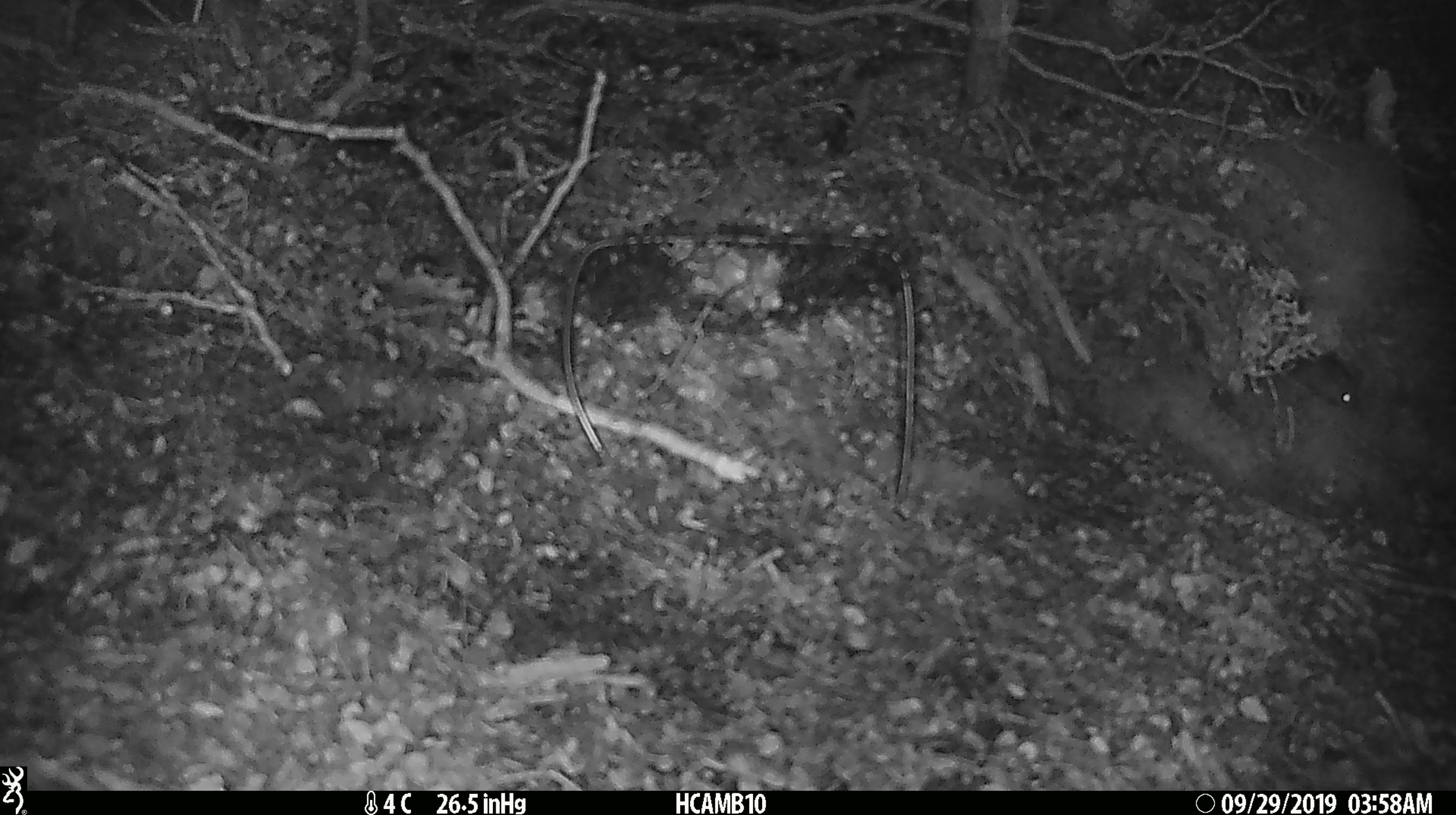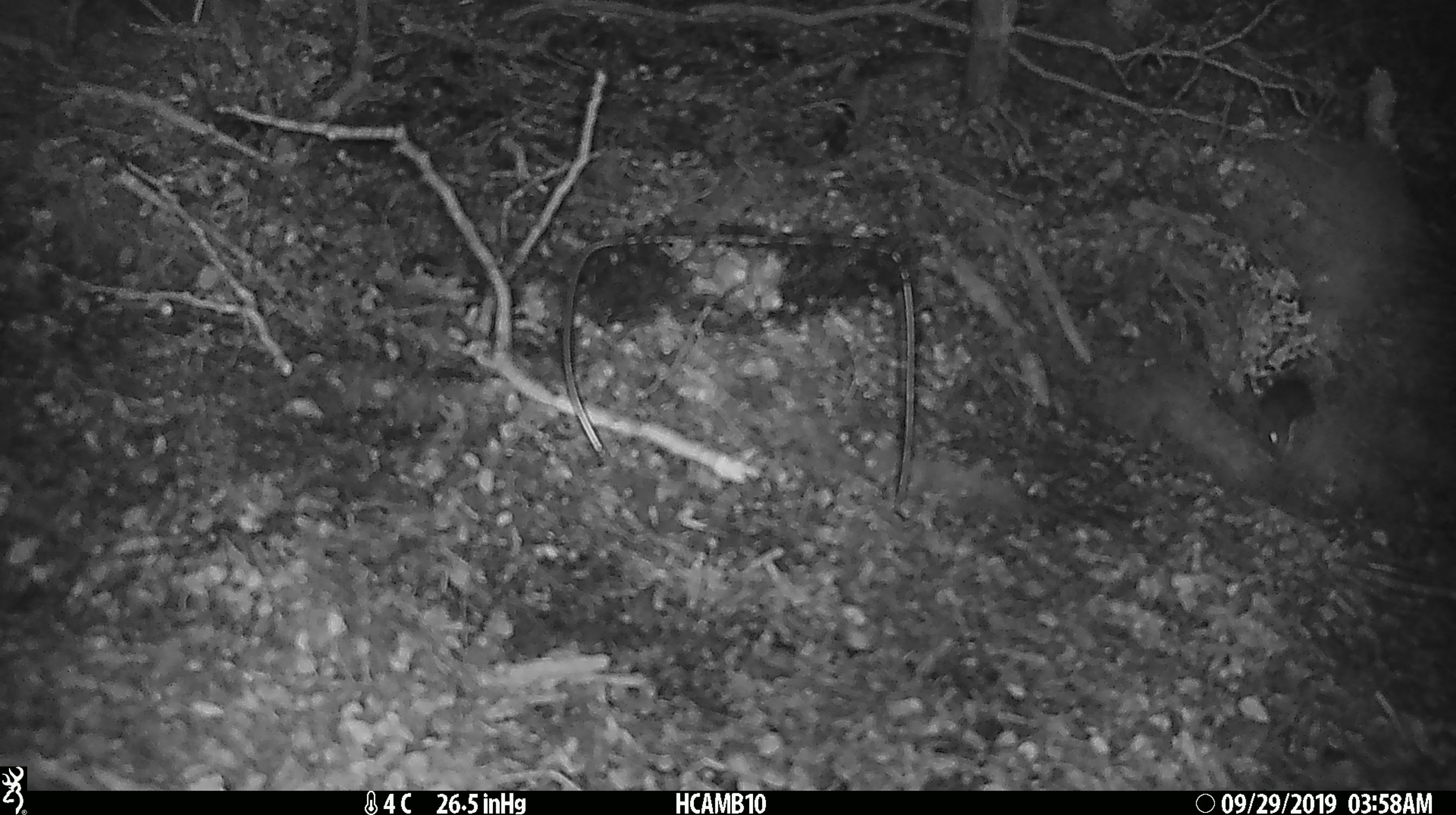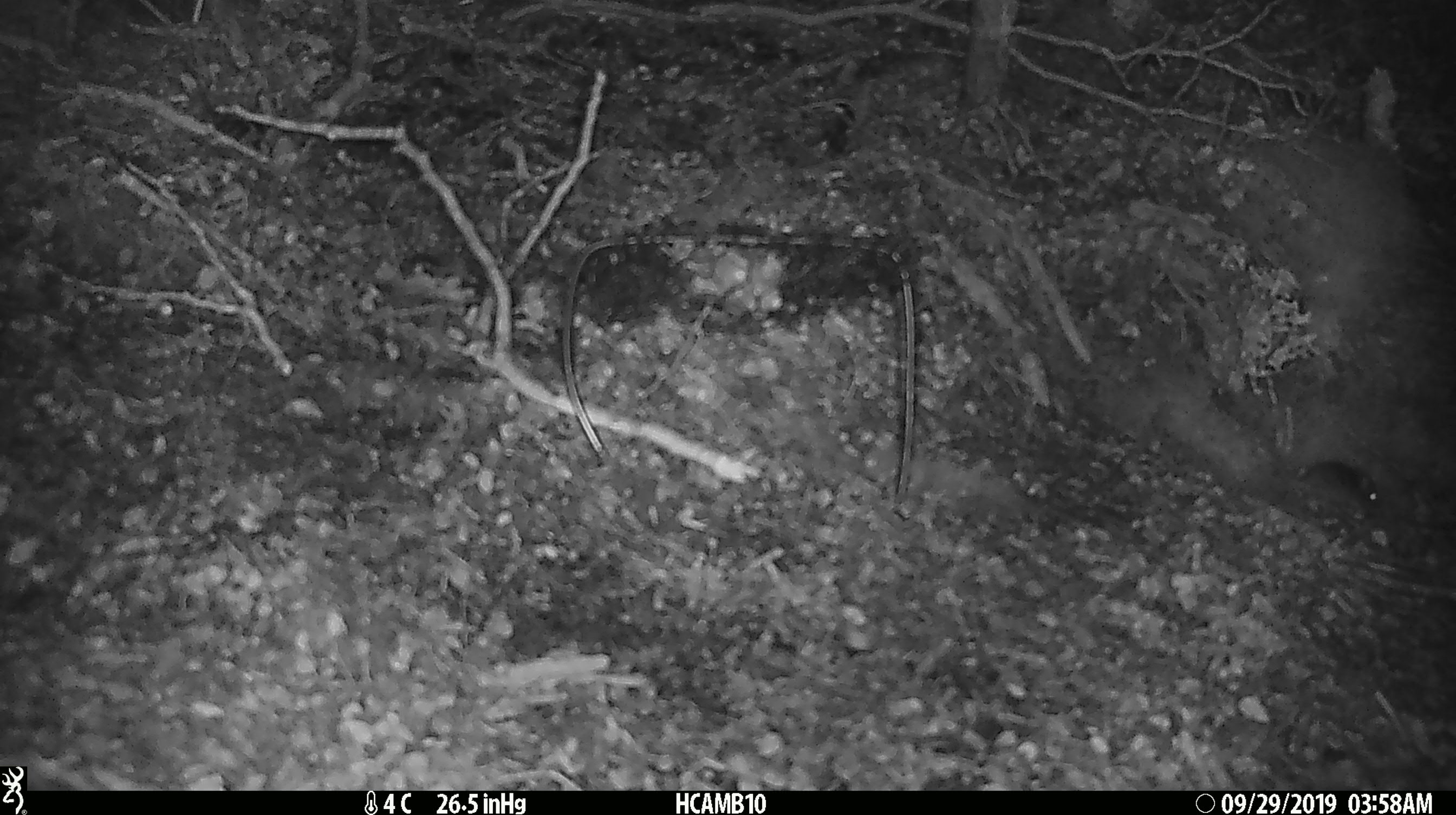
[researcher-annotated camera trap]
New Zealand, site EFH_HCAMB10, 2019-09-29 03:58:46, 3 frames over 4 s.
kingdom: Animalia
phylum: Chordata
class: Mammalia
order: Rodentia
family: Muridae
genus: Mus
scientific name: Mus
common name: mouse